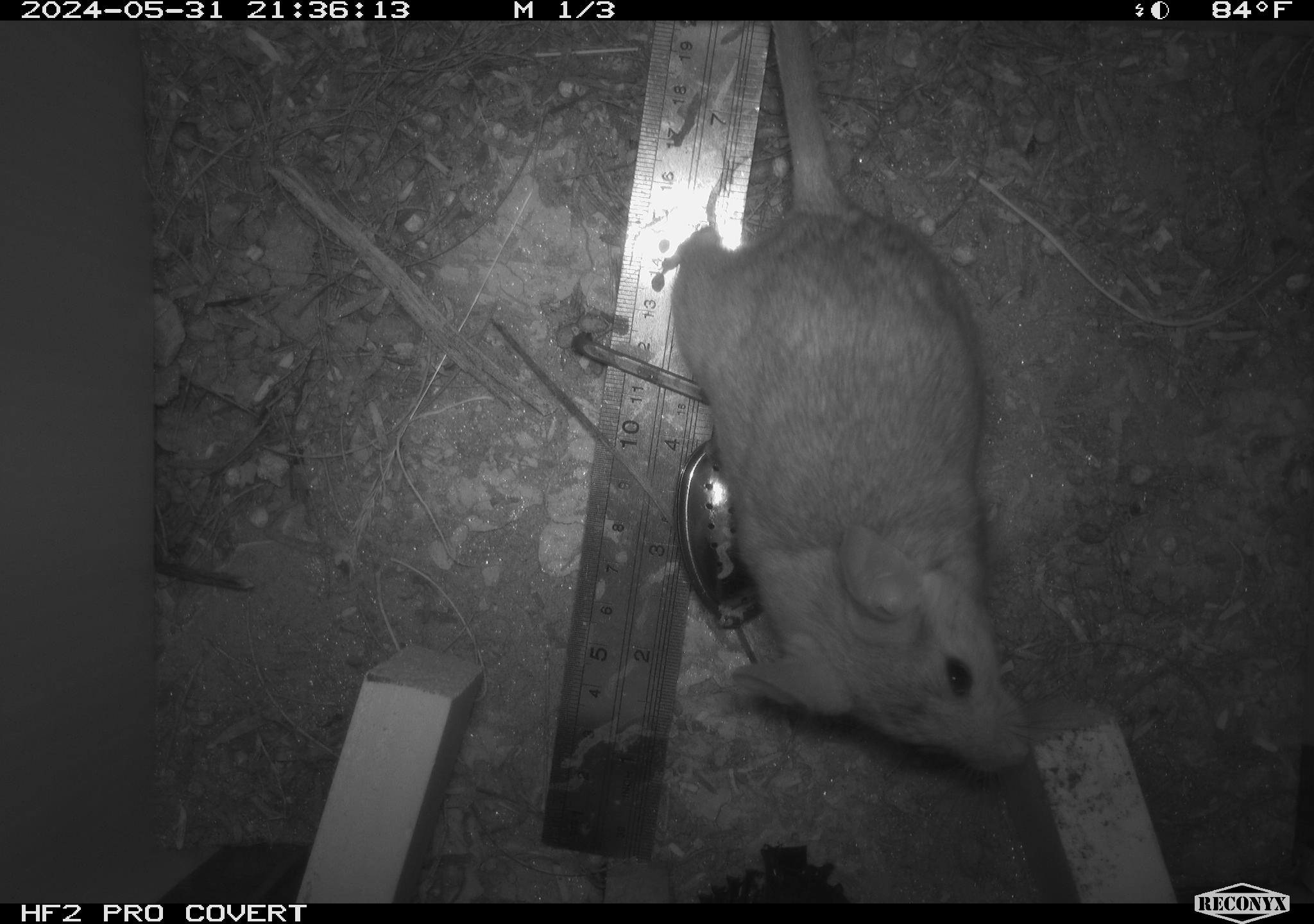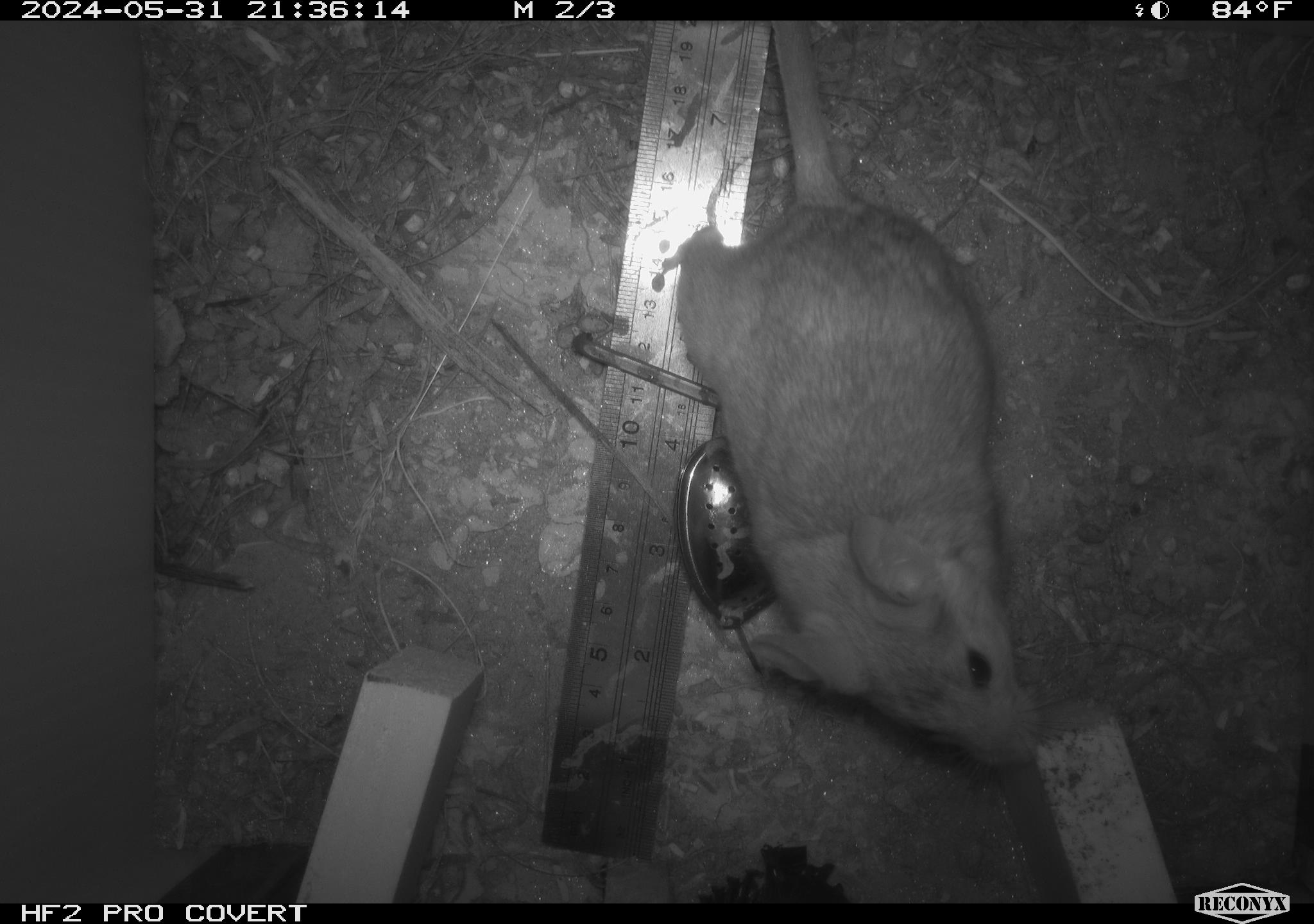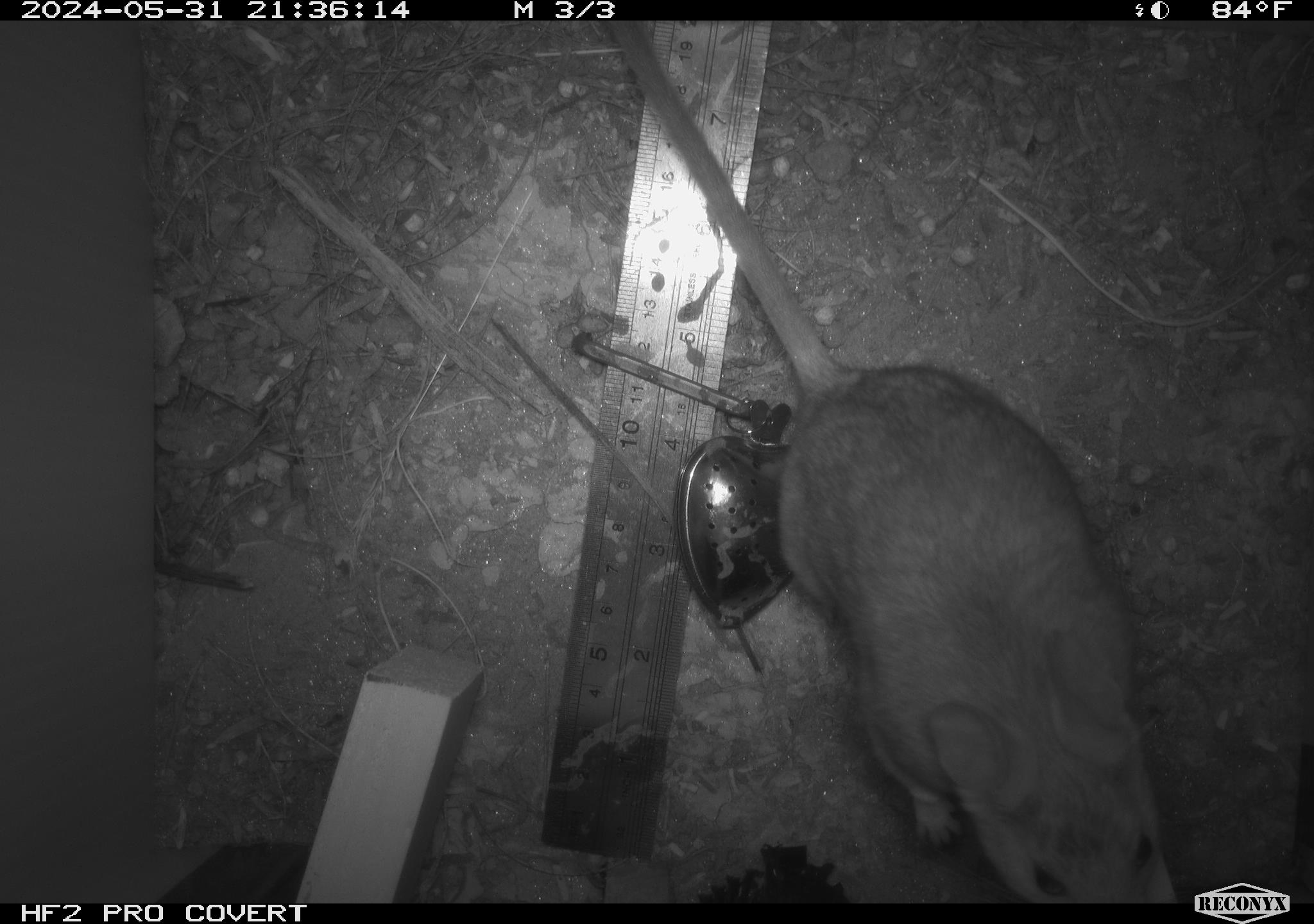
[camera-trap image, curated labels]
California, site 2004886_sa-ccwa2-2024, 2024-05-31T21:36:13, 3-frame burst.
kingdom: Animalia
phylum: Chordata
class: Mammalia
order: Rodentia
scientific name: Rodentia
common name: woodrat or rat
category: woodrat or rat species